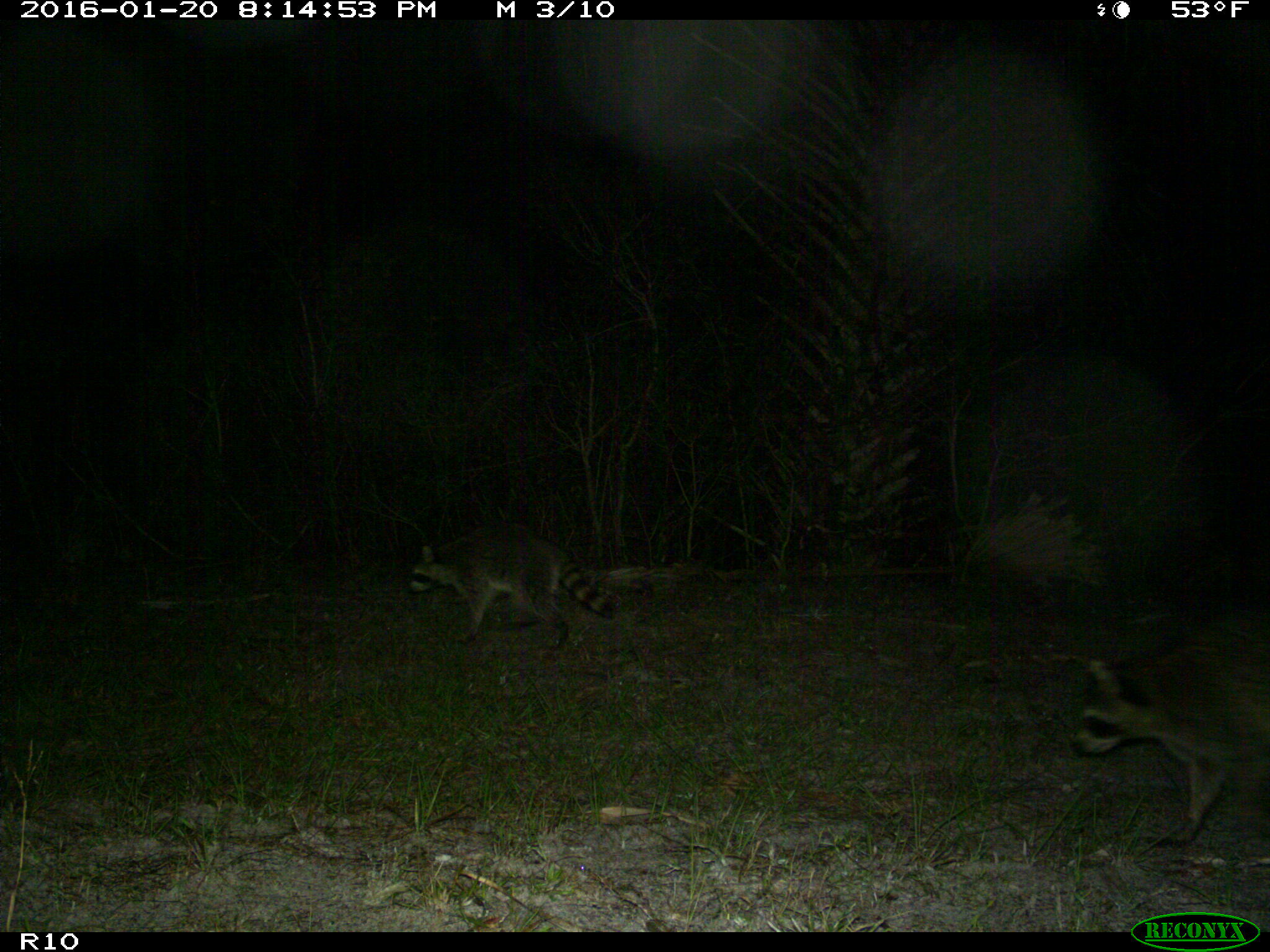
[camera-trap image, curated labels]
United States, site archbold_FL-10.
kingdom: Animalia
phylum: Chordata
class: Mammalia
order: Carnivora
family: Procyonidae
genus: Procyon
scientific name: Procyon lotor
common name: common raccoon